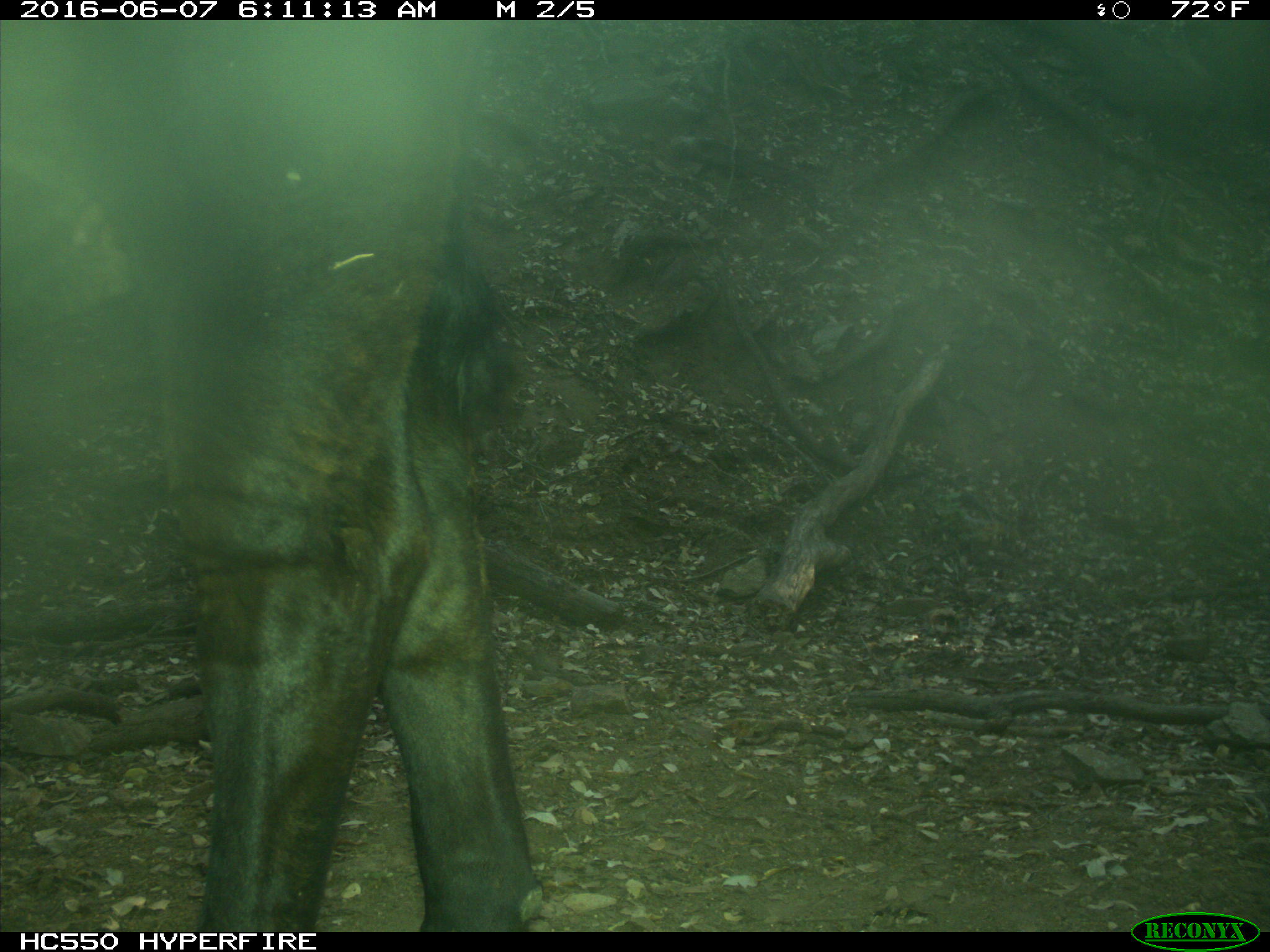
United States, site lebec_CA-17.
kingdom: Animalia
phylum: Chordata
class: Mammalia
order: Artiodactyla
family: Bovidae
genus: Bos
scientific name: Bos taurus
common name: domestic cow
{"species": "Bos taurus (domestic cow)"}